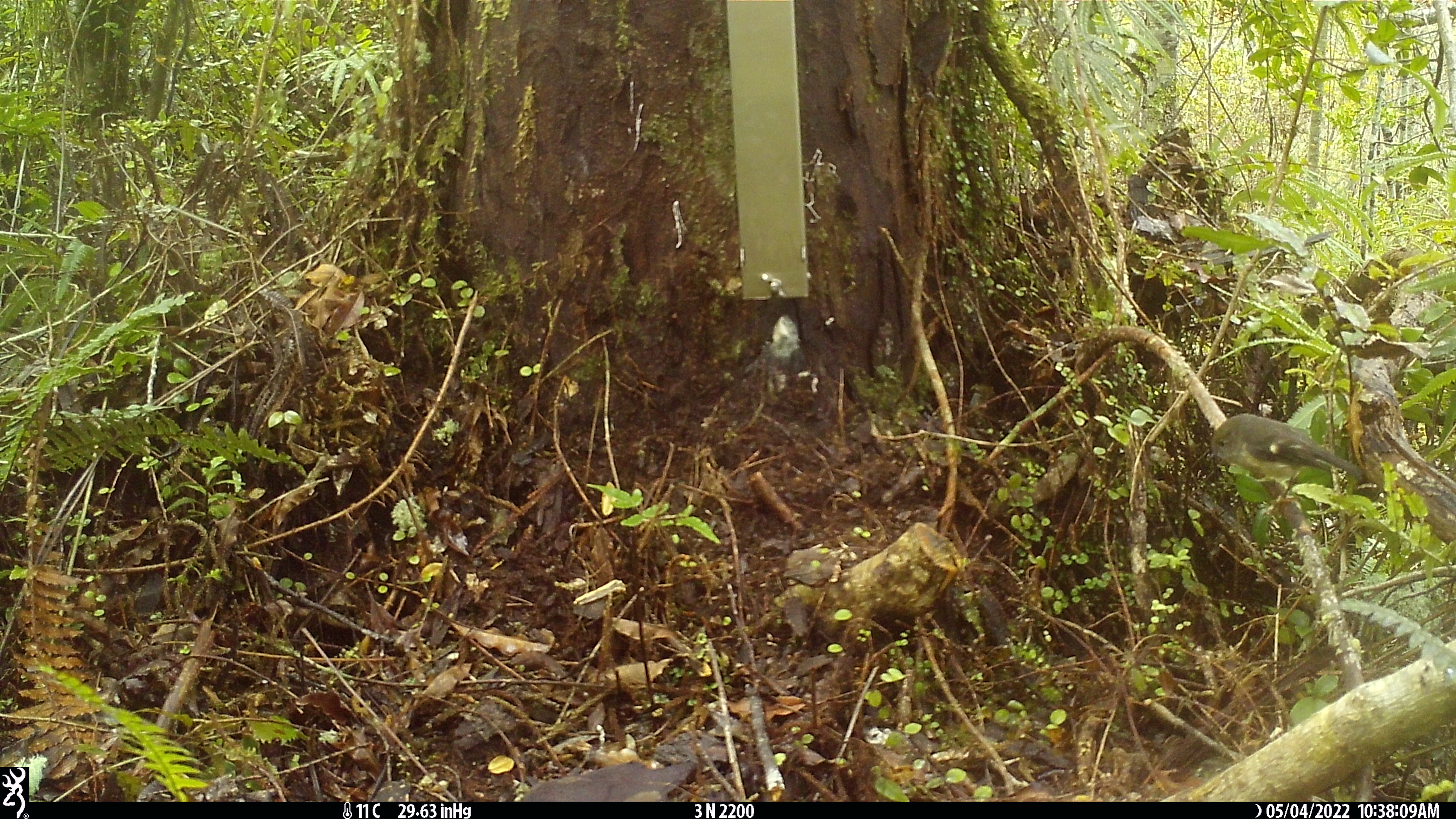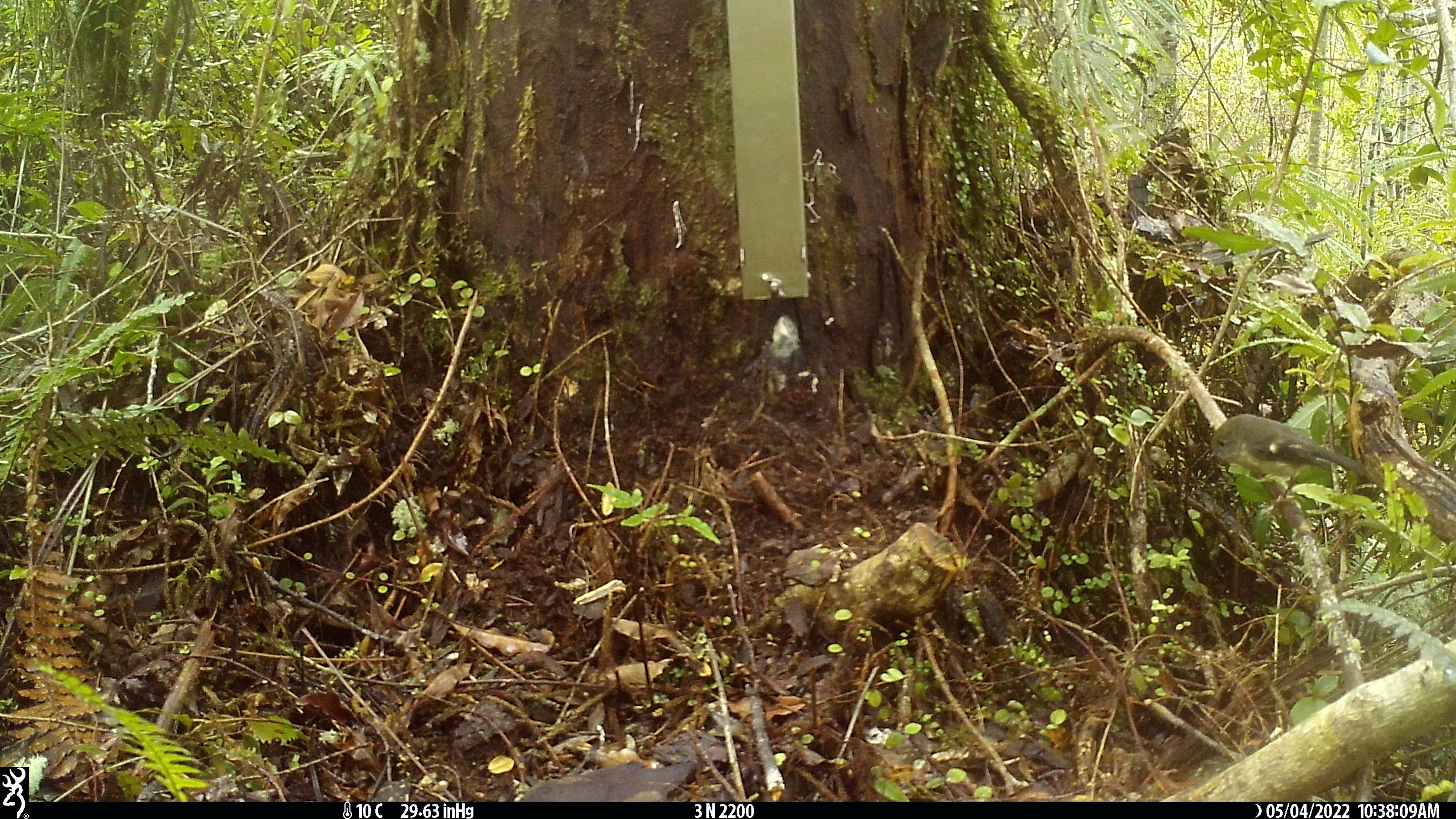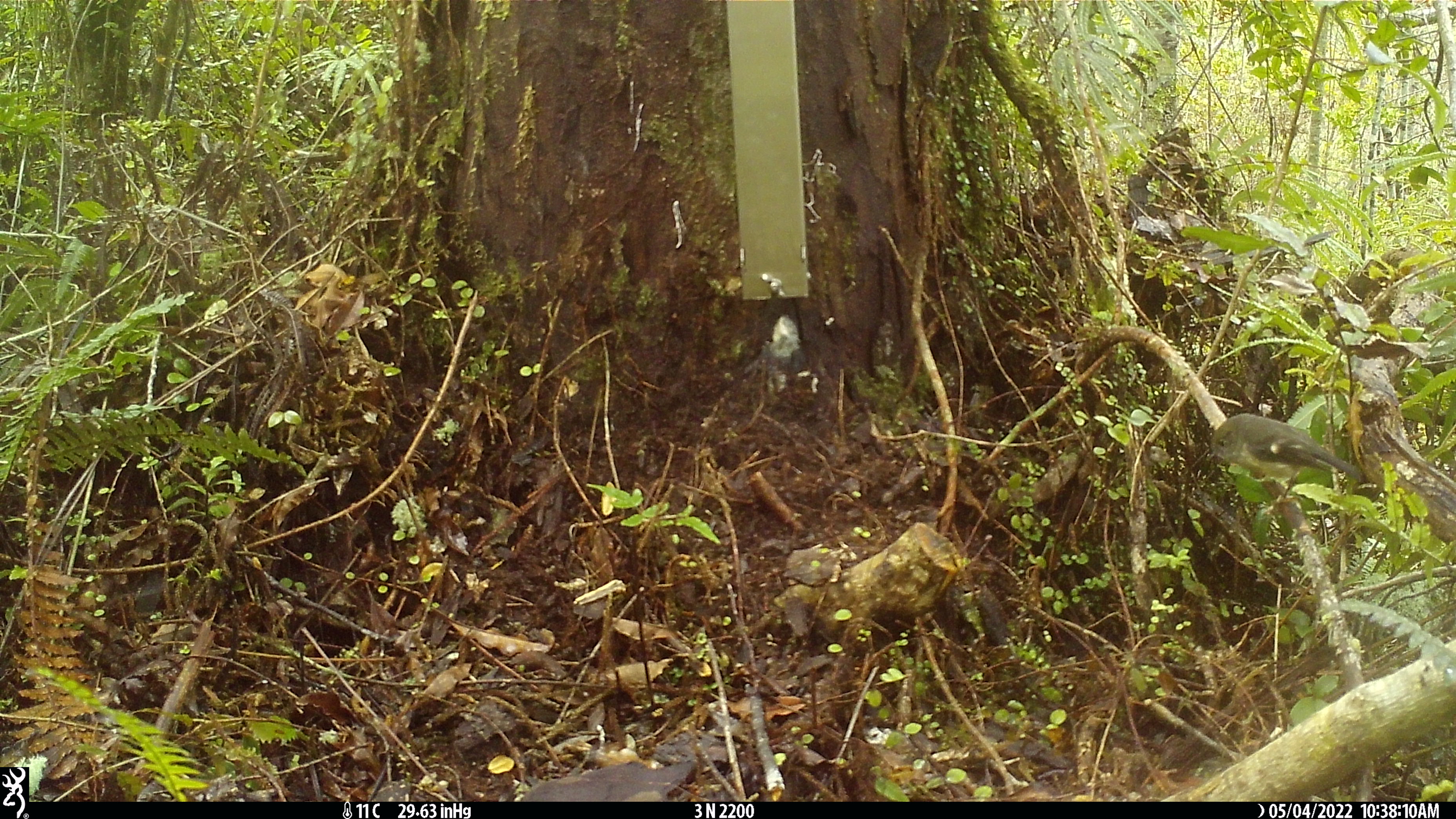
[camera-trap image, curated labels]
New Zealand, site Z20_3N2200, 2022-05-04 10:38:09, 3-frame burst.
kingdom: Animalia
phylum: Chordata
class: Aves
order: Passeriformes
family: Petroicidae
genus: Petroica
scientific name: Petroica macrocephala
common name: tomtit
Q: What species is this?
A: Tomtit (Petroica macrocephala).